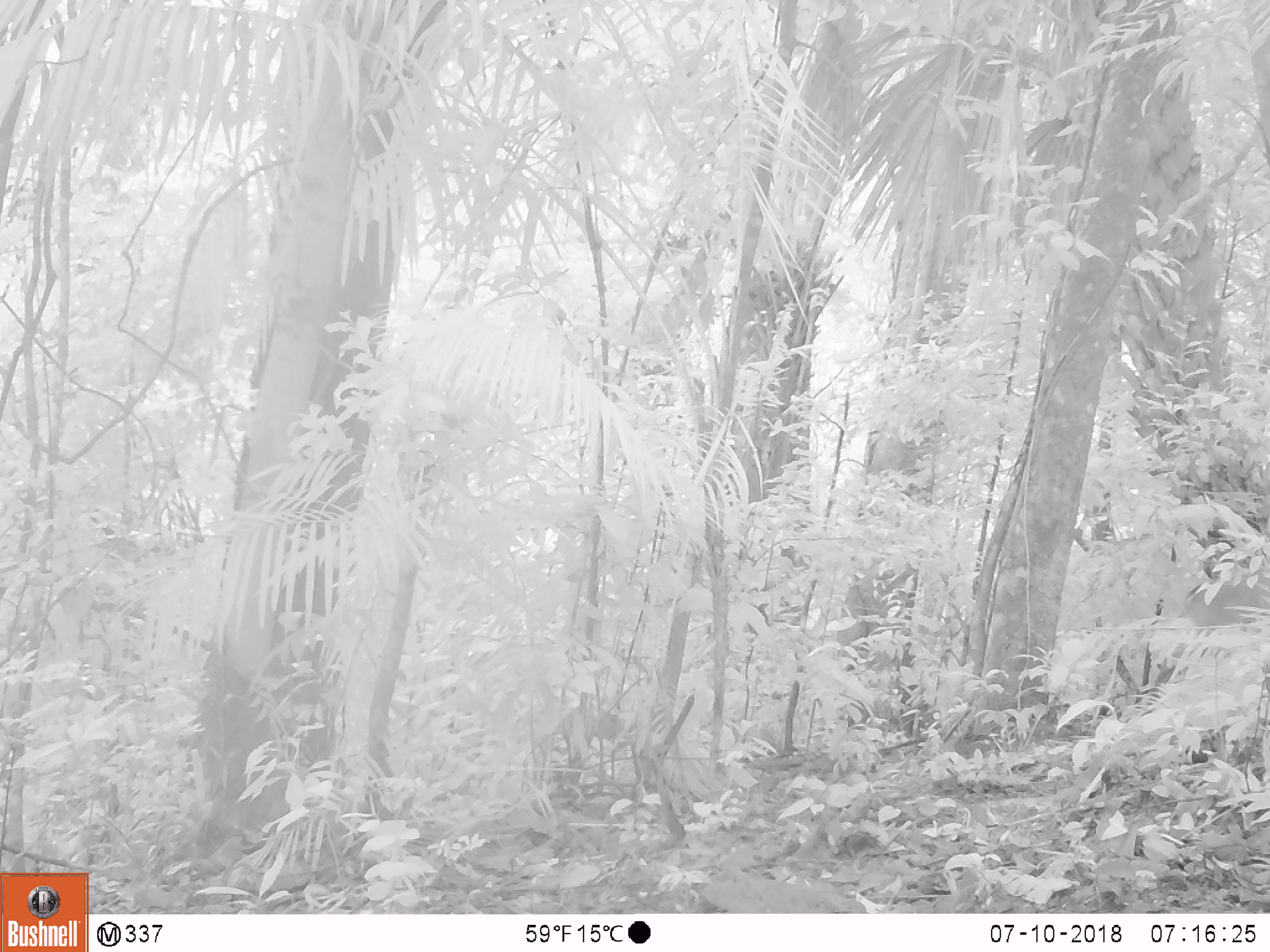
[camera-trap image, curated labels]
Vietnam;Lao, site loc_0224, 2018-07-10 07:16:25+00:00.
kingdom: Animalia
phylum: Chordata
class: Mammalia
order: Artiodactyla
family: Cervidae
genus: Muntiacus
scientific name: Muntiacus vuquangensis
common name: large-antlered muntjac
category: large antlered muntjac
Large antlered muntjac (large-antlered muntjac) (Muntiacus vuquangensis). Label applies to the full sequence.